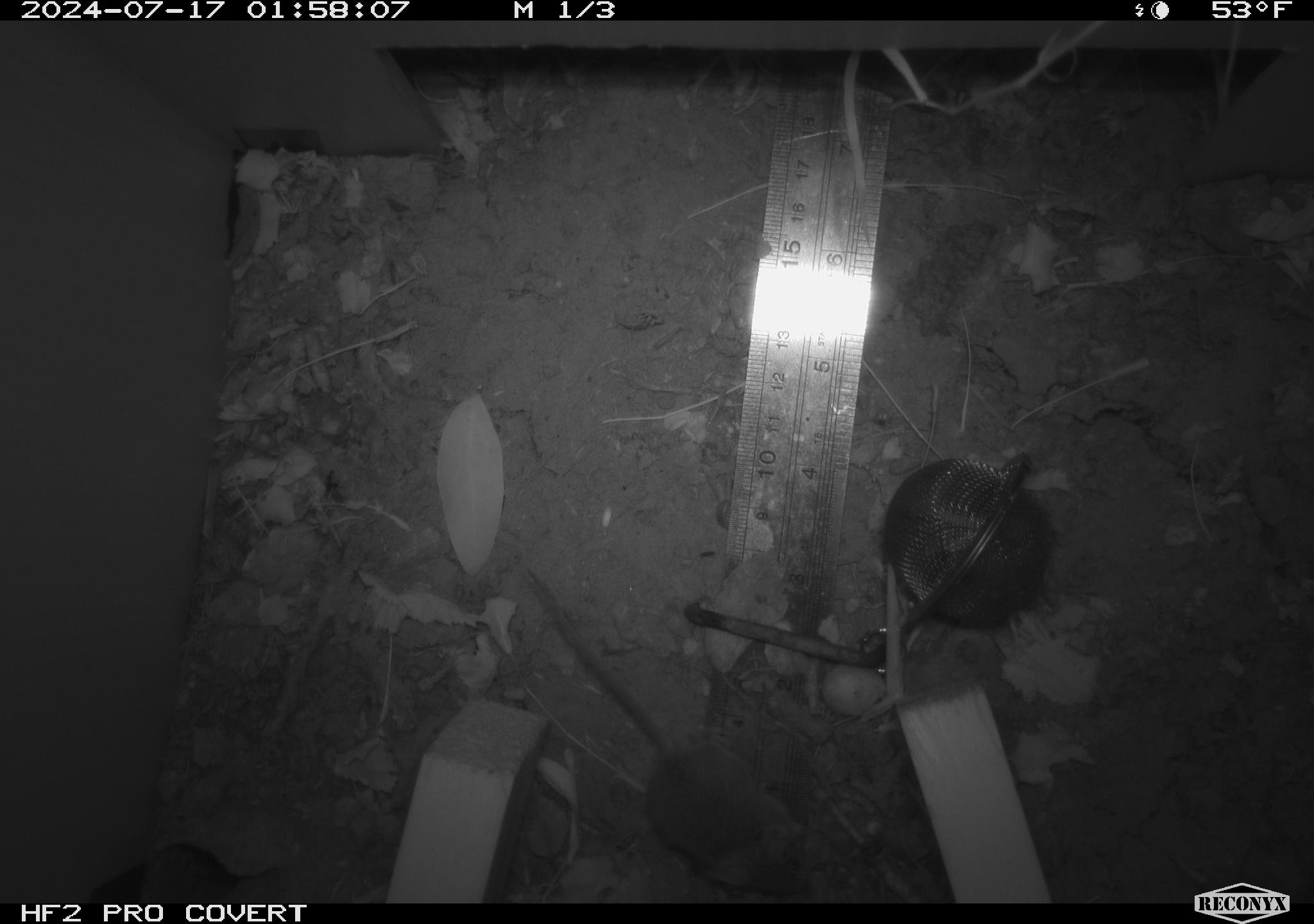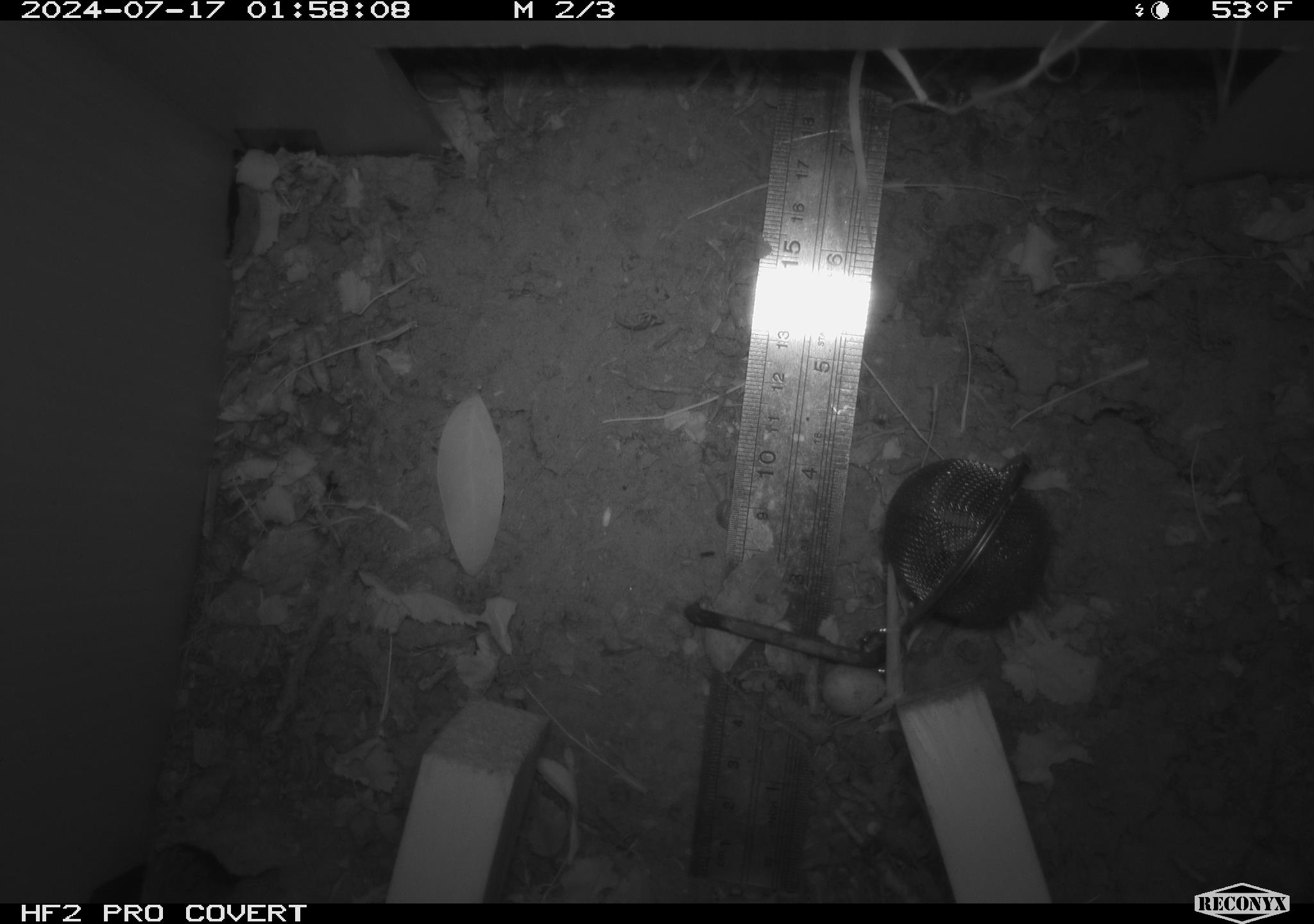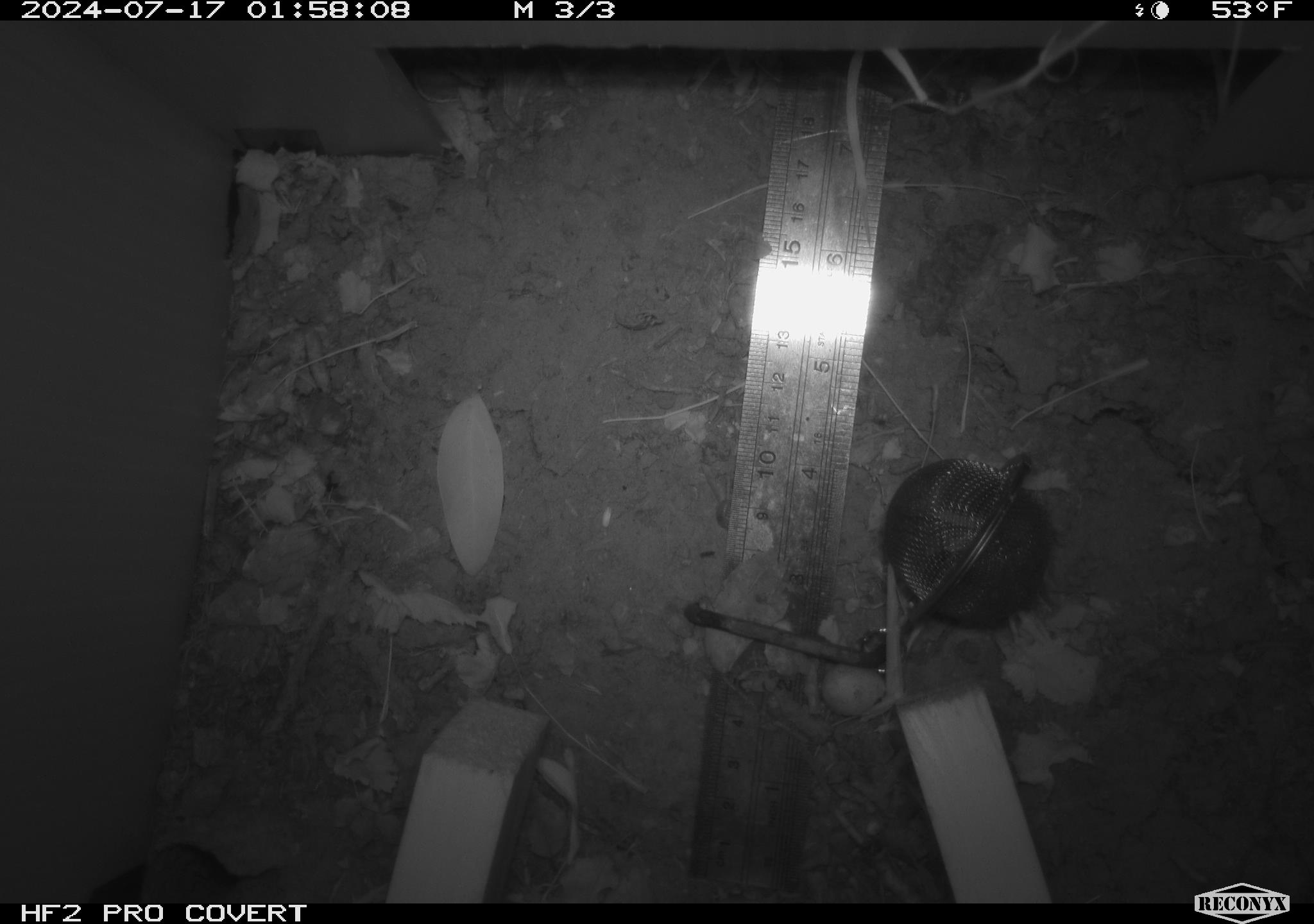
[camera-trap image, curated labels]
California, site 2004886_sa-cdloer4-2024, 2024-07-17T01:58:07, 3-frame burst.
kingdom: Animalia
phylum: Chordata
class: Mammalia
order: Rodentia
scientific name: Rodentia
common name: rodent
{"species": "rodent (Rodentia)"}